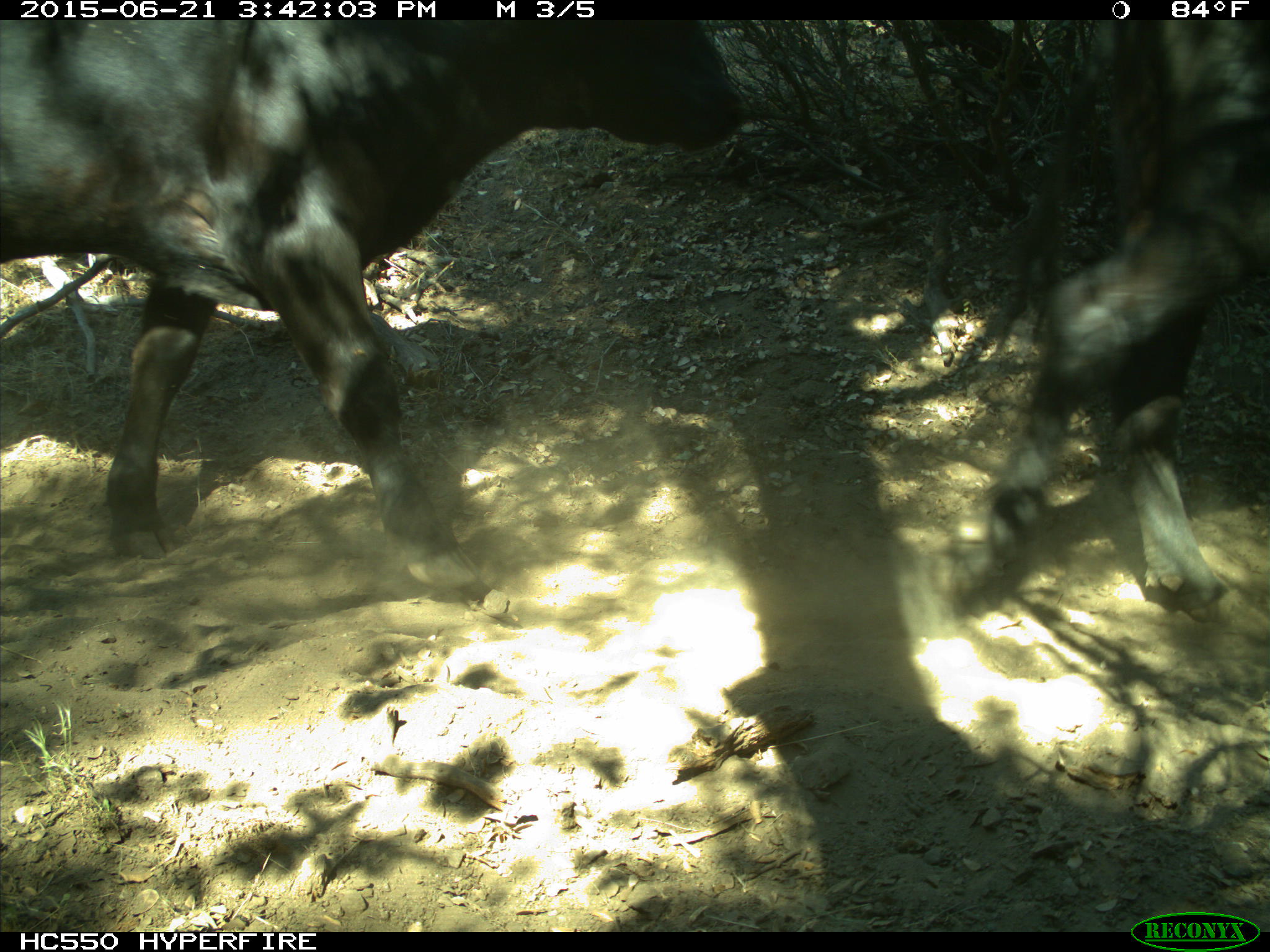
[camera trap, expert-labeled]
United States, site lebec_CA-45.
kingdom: Animalia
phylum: Chordata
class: Mammalia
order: Artiodactyla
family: Bovidae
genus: Bos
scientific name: Bos taurus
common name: domestic cow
Bos taurus (domestic cow).